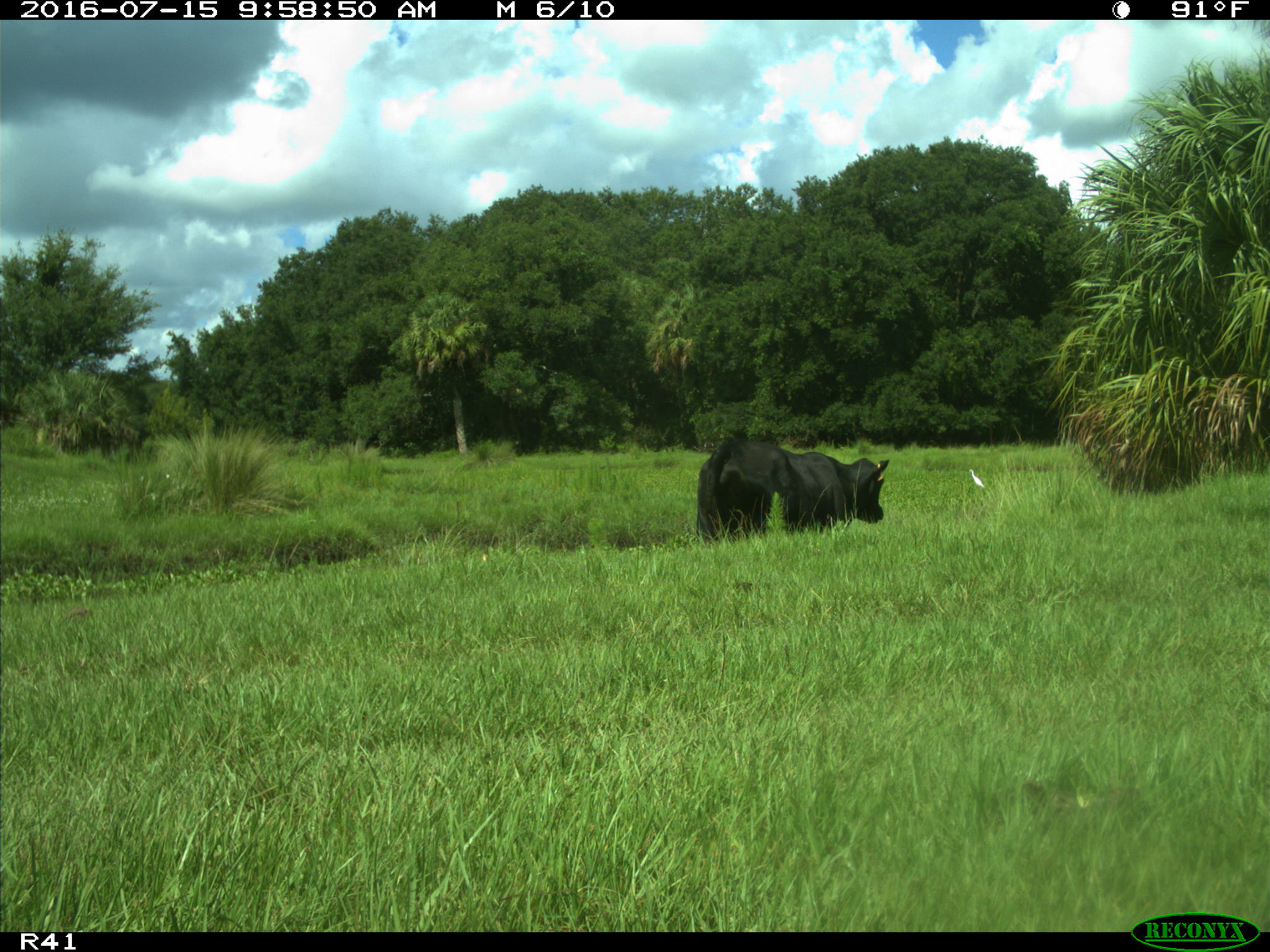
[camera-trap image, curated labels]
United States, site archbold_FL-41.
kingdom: Animalia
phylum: Chordata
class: Mammalia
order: Artiodactyla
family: Bovidae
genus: Bos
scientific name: Bos taurus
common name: domestic cow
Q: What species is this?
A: Bos taurus (domestic cow).